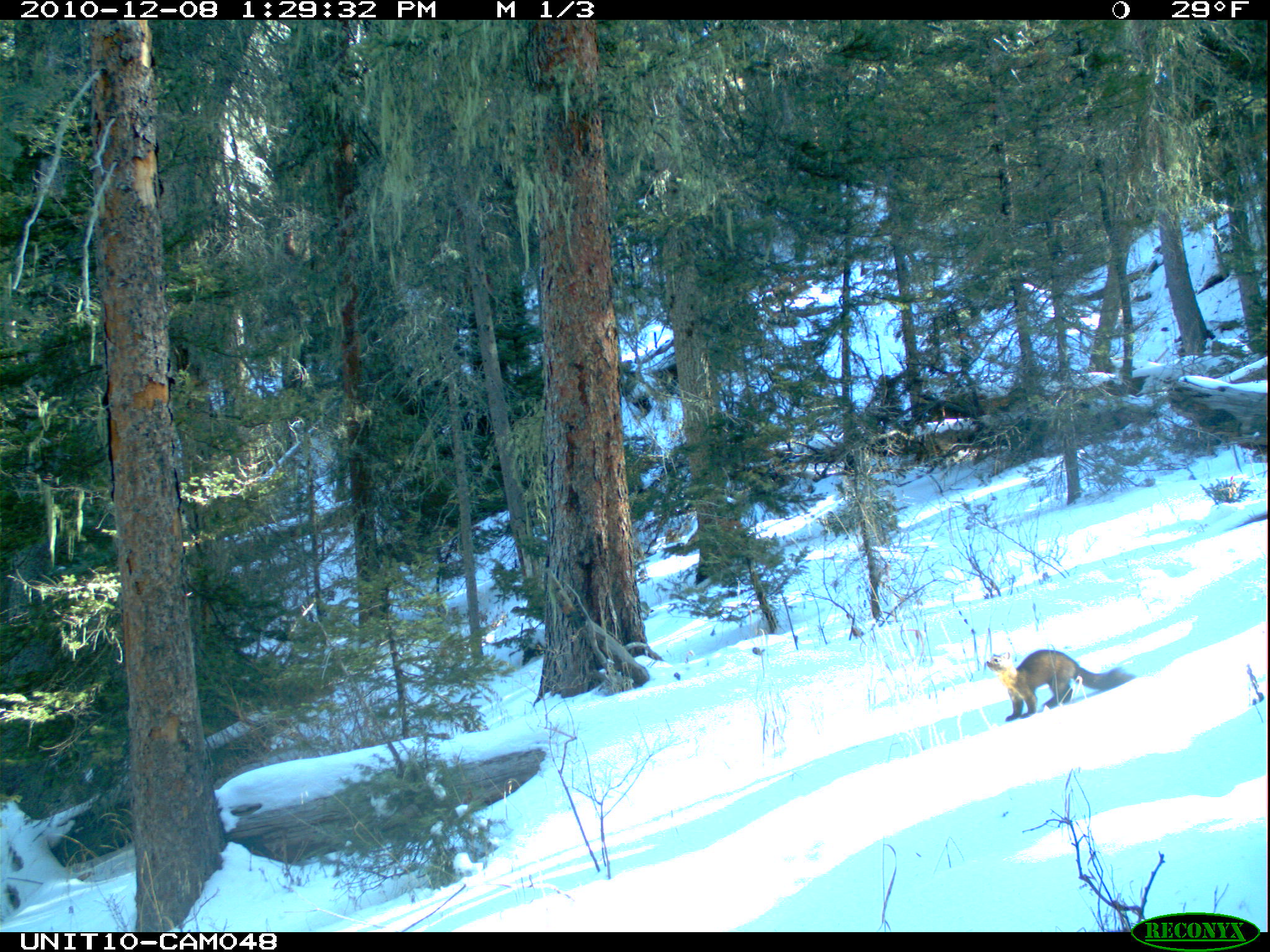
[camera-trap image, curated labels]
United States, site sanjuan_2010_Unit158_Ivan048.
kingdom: Animalia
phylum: Chordata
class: Mammalia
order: Carnivora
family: Mustelidae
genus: Martes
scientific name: Martes americana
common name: american marten